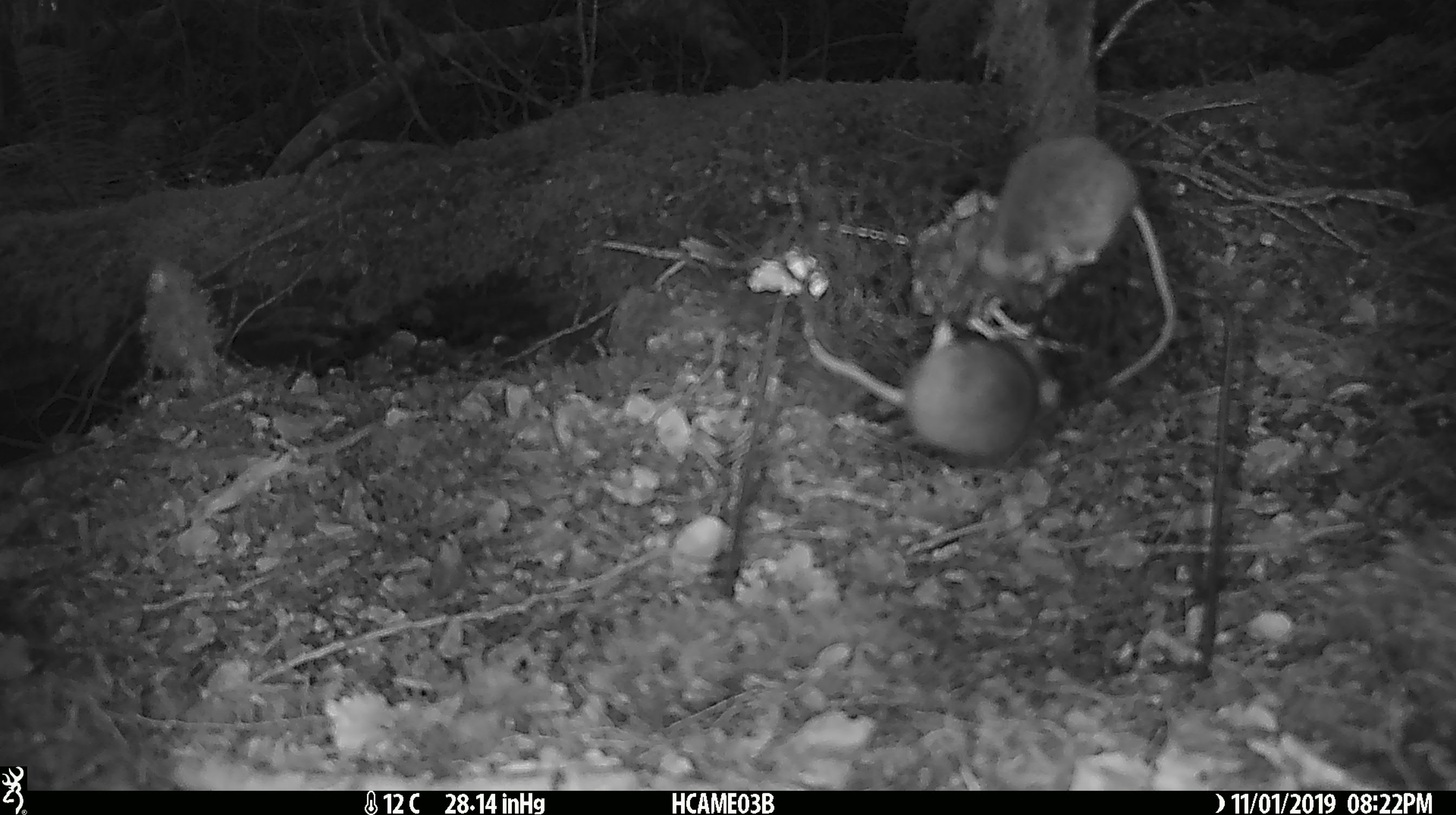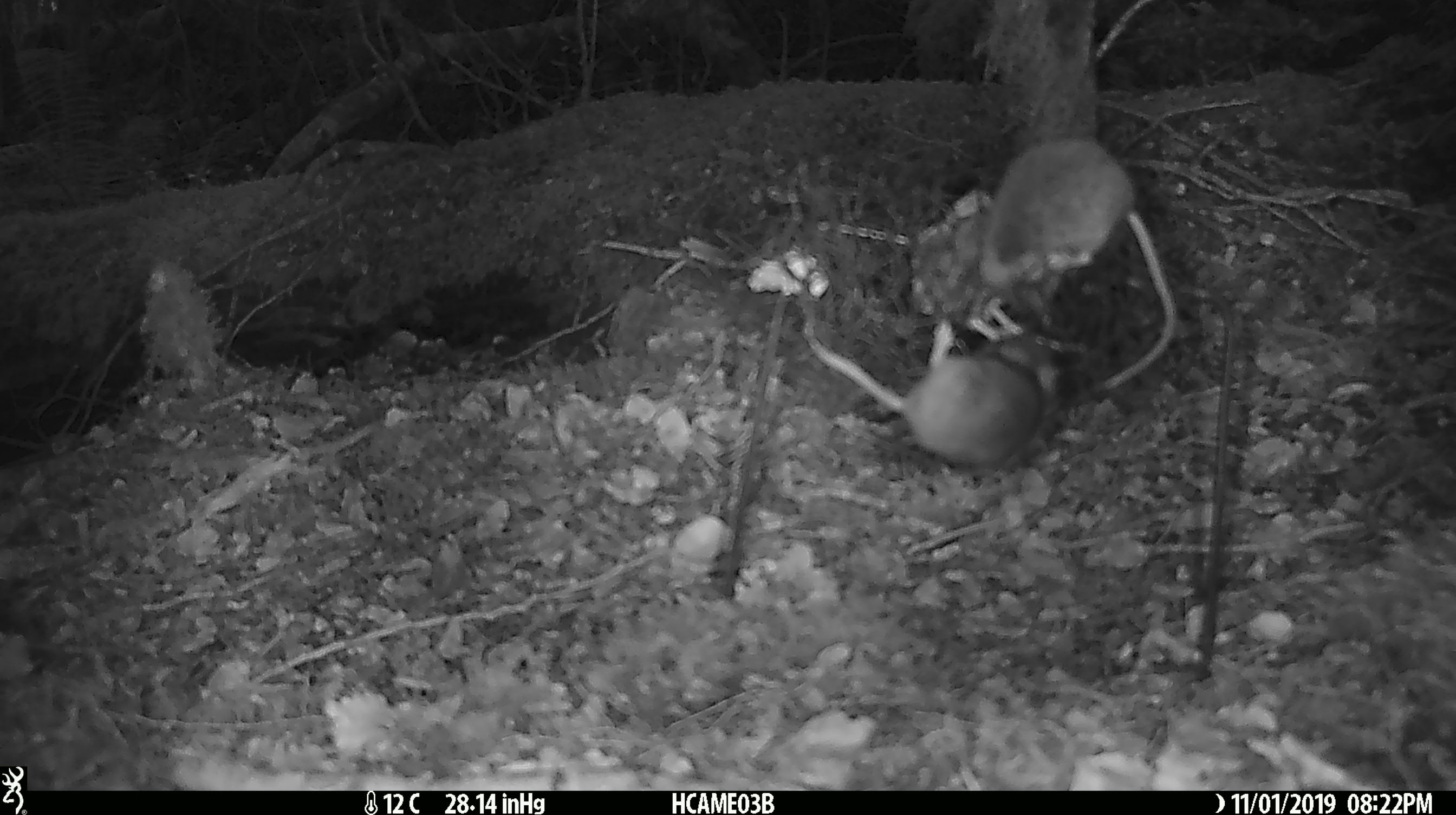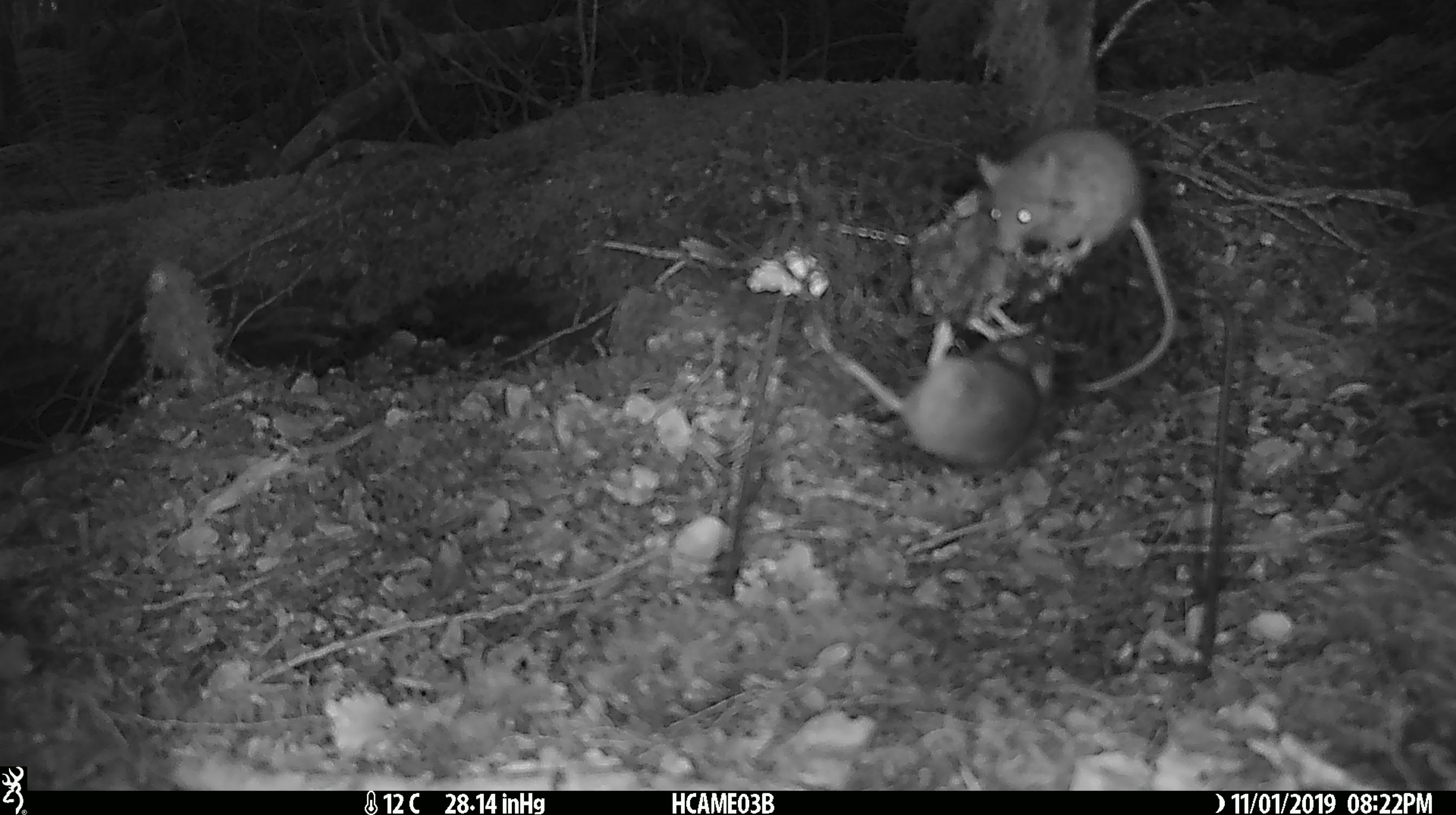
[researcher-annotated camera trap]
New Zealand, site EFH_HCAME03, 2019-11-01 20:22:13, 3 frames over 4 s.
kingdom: Animalia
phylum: Chordata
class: Mammalia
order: Rodentia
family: Muridae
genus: Mus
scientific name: Mus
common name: mouse